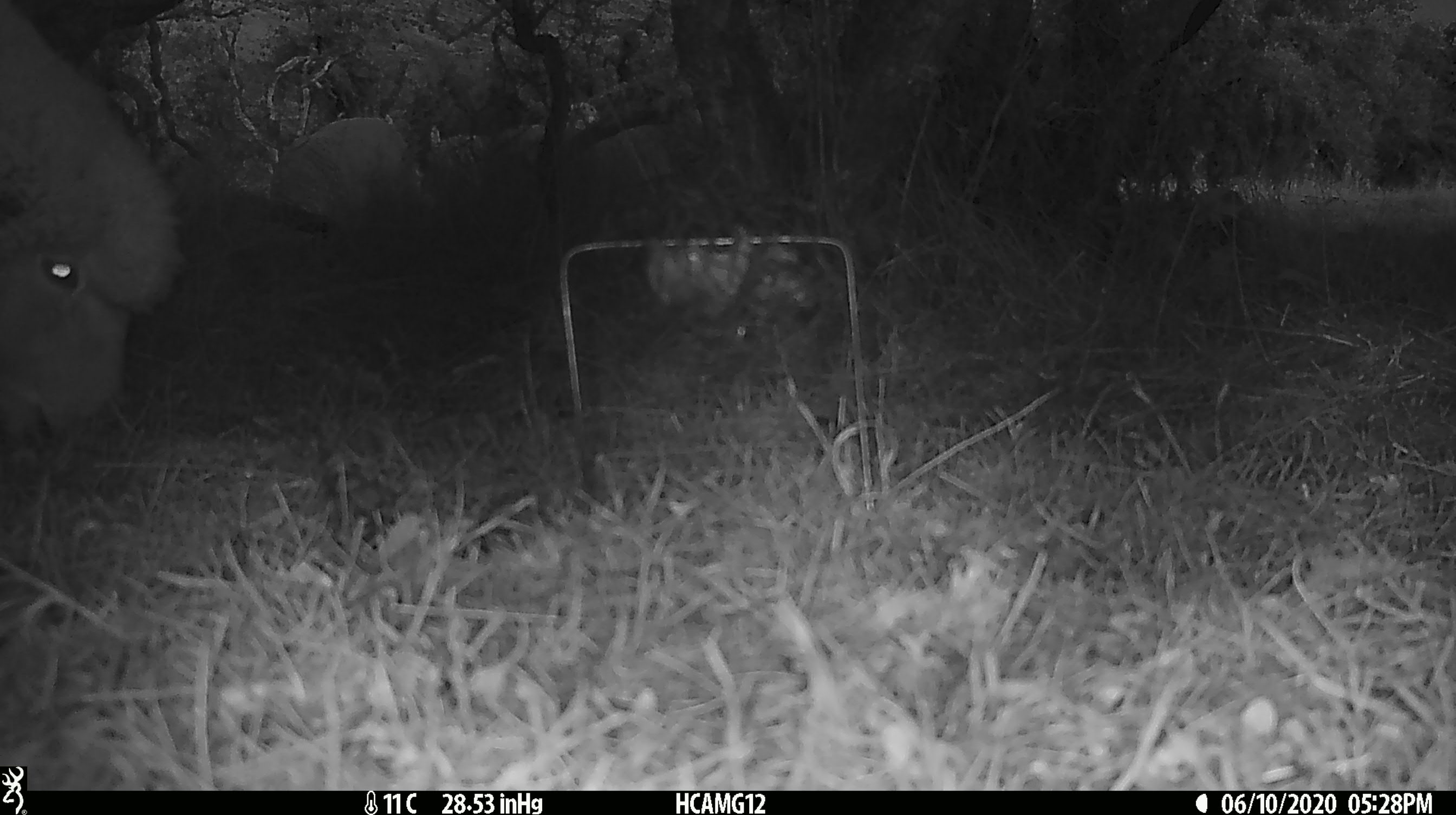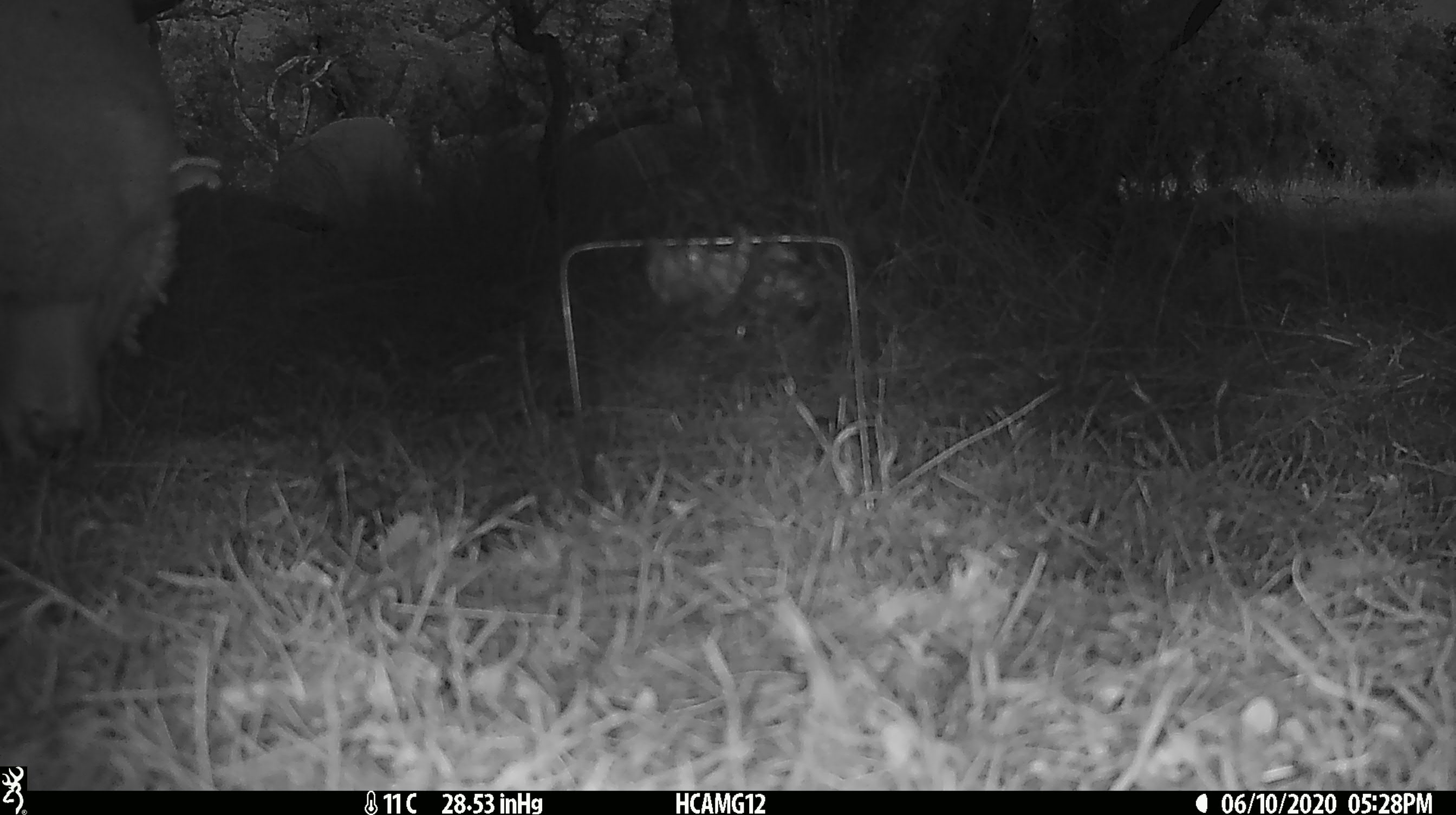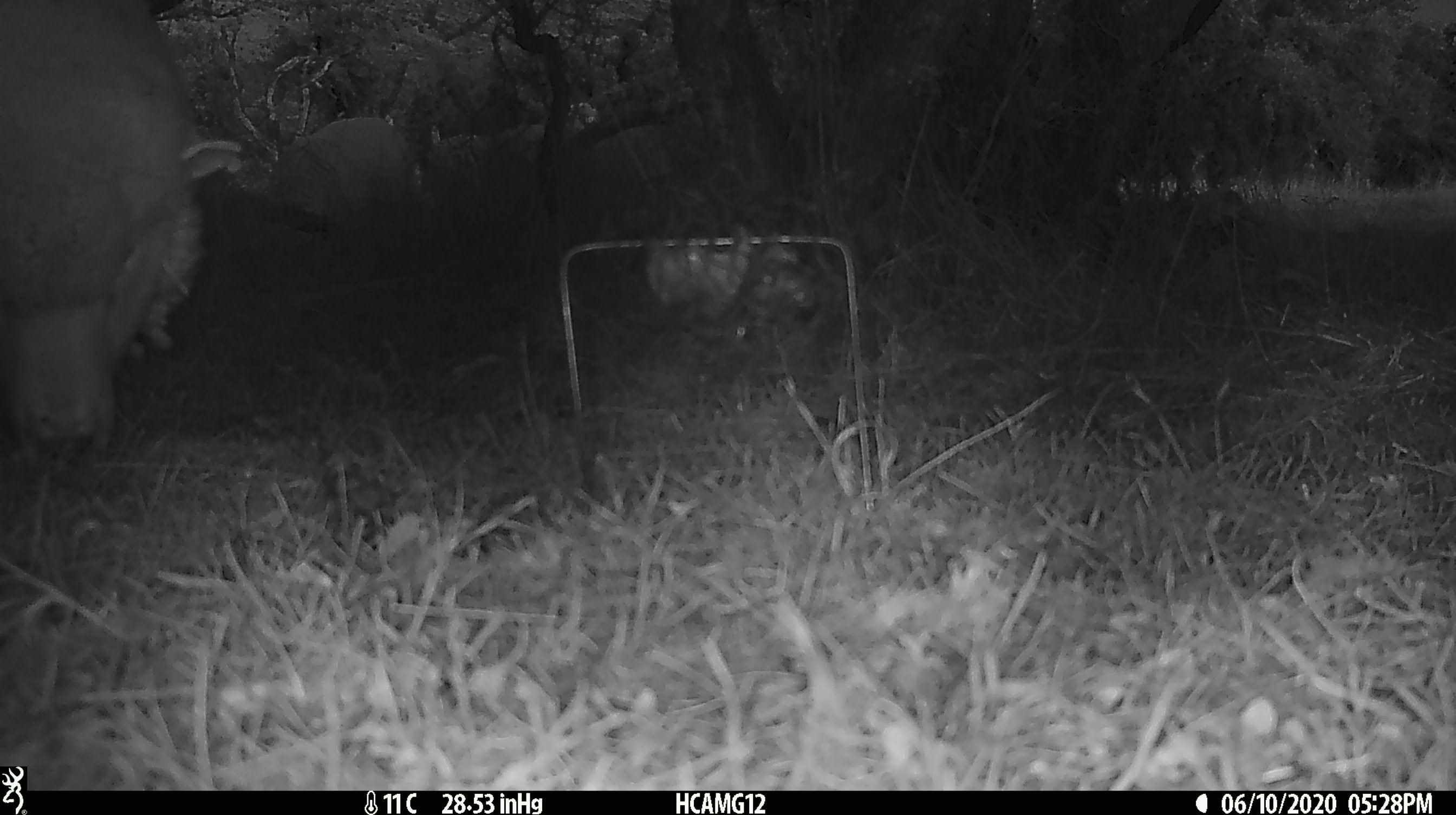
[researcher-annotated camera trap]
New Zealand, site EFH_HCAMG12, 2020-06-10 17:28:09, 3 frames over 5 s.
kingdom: Animalia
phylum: Chordata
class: Mammalia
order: Artiodactyla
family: Bovidae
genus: Ovis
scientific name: Ovis aries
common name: domestic sheep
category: sheep